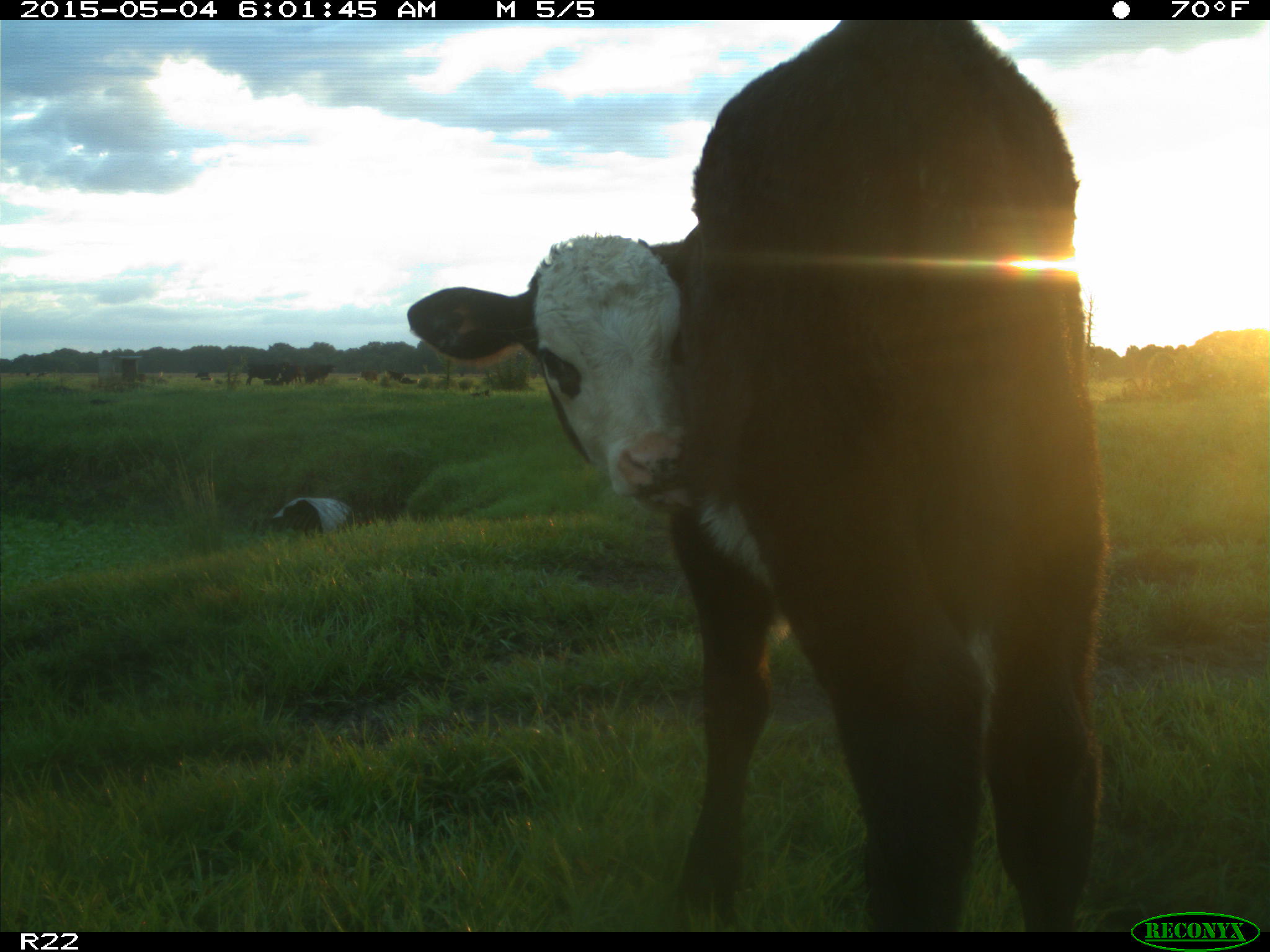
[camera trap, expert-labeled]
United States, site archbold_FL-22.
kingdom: Animalia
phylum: Chordata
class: Mammalia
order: Artiodactyla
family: Bovidae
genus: Bos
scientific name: Bos taurus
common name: domestic cow